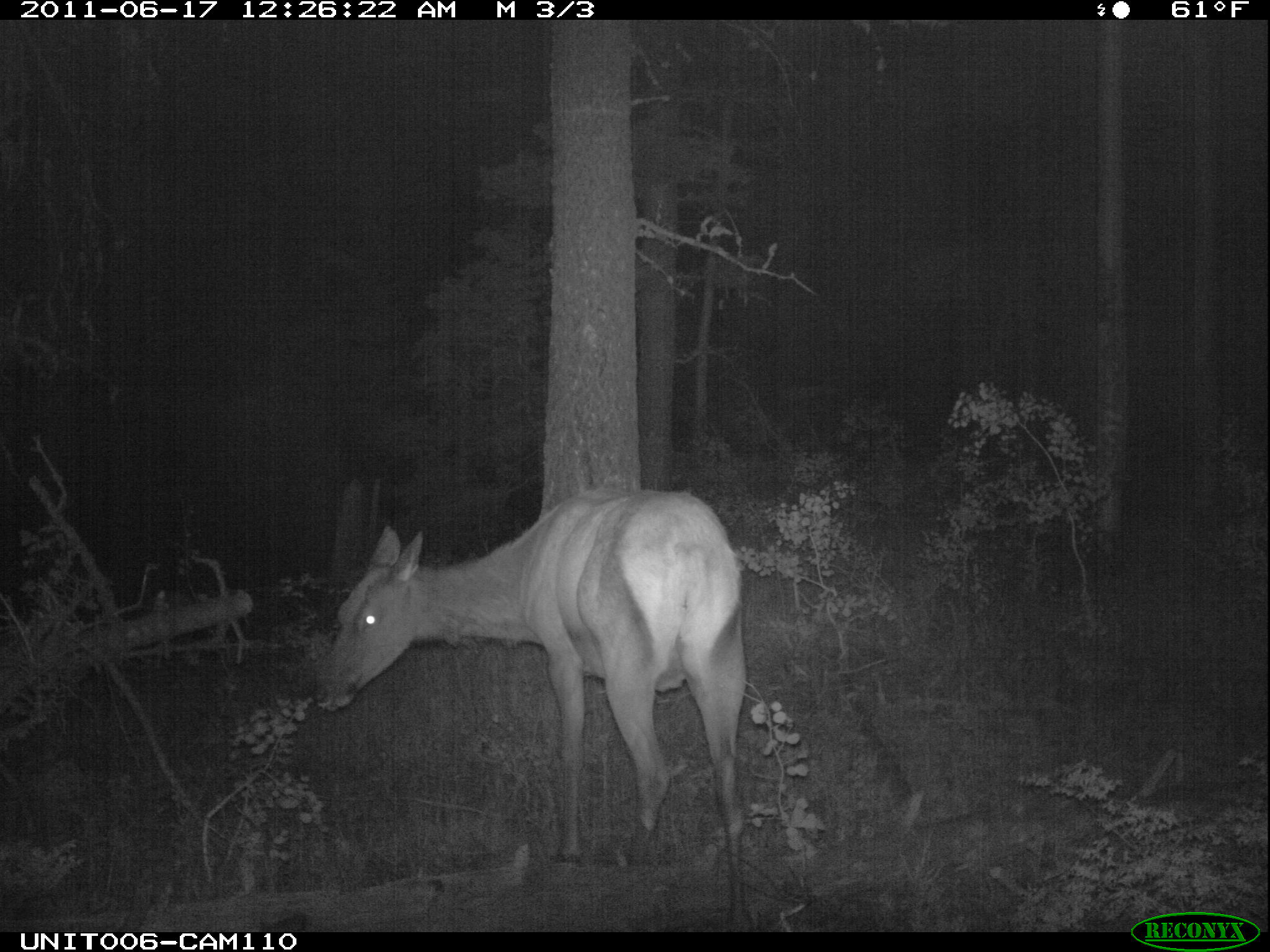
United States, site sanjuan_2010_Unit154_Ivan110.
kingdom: Animalia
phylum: Chordata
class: Mammalia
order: Artiodactyla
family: Cervidae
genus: Cervus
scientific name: Cervus elaphus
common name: red deer